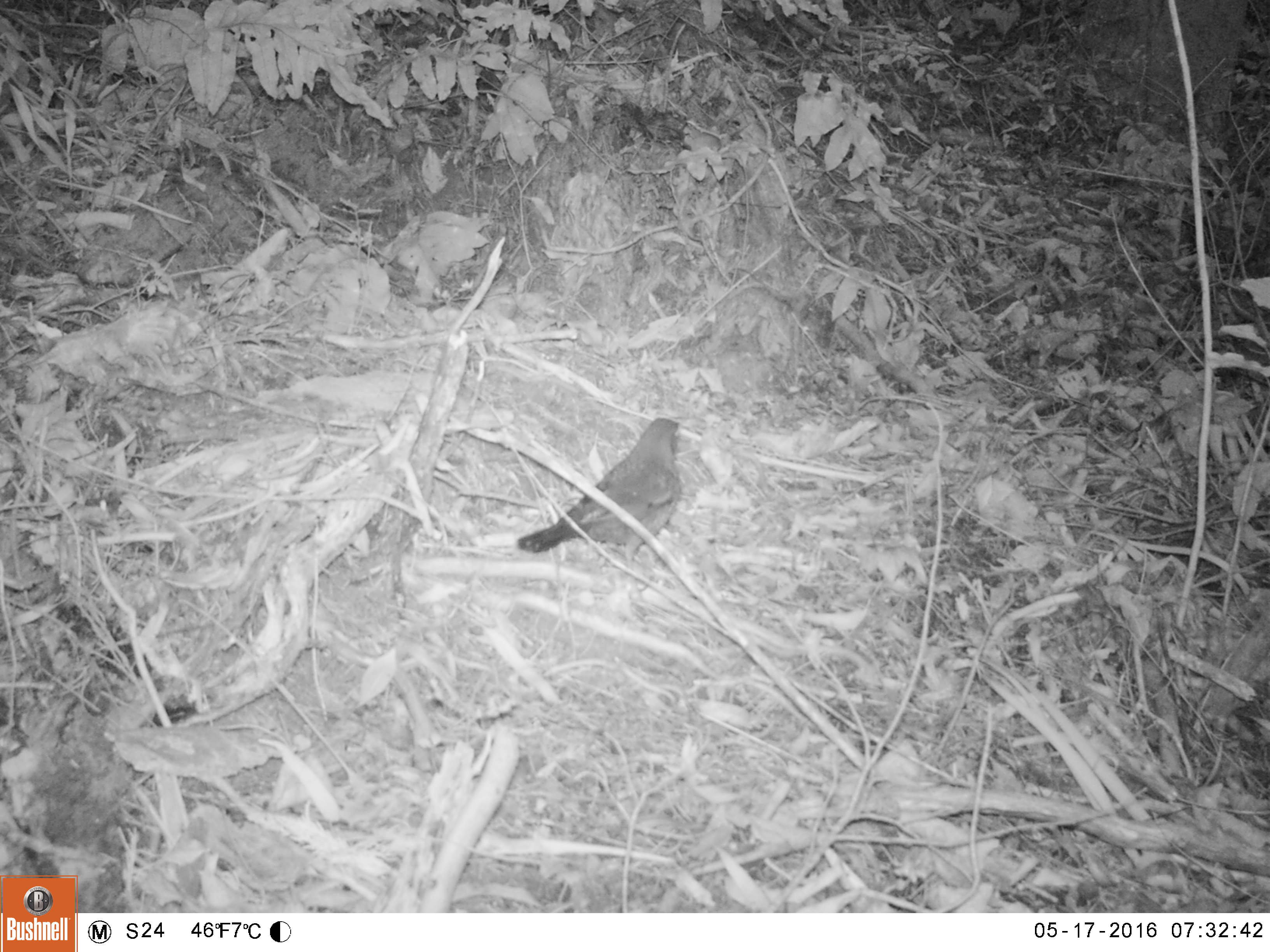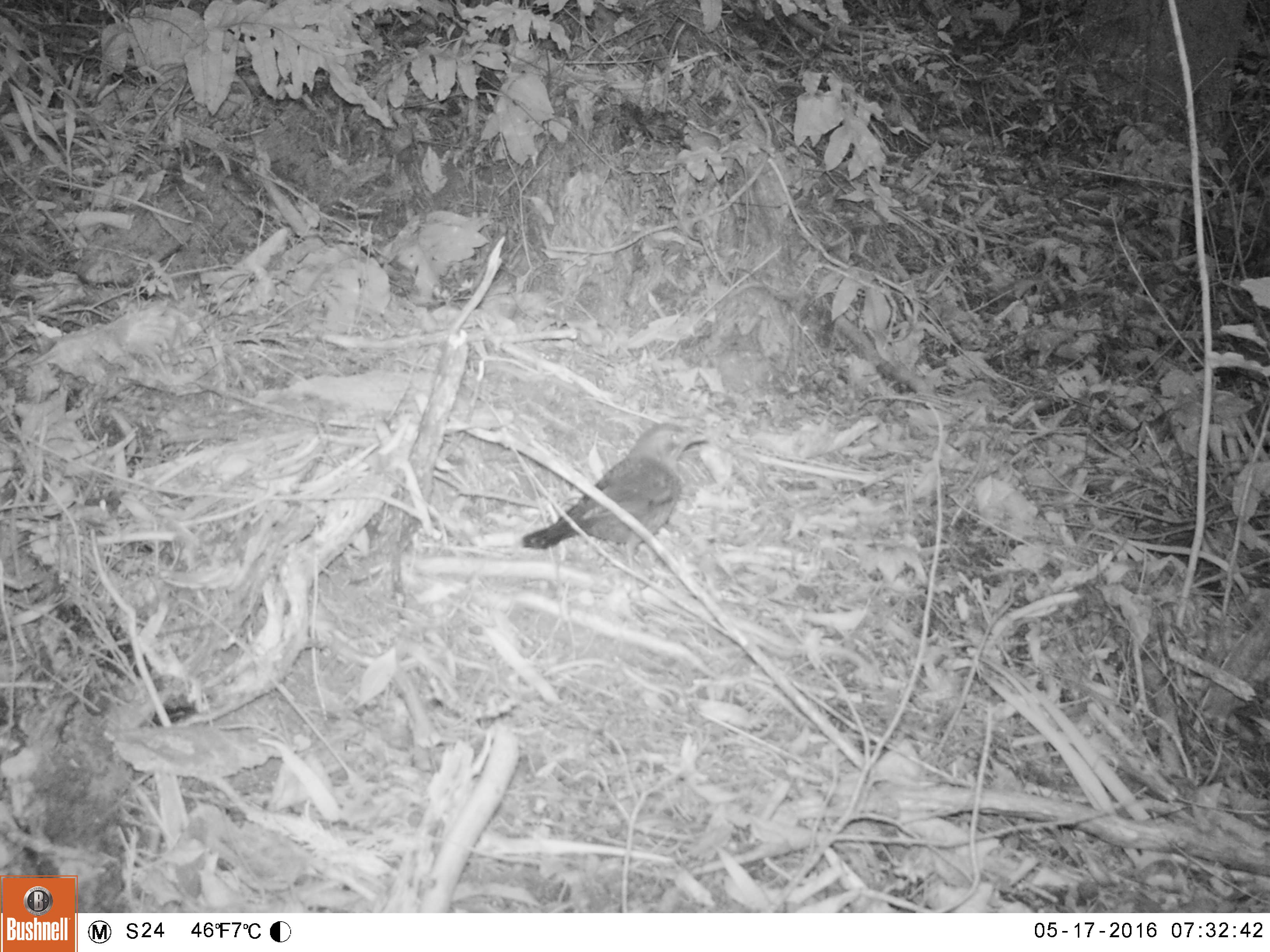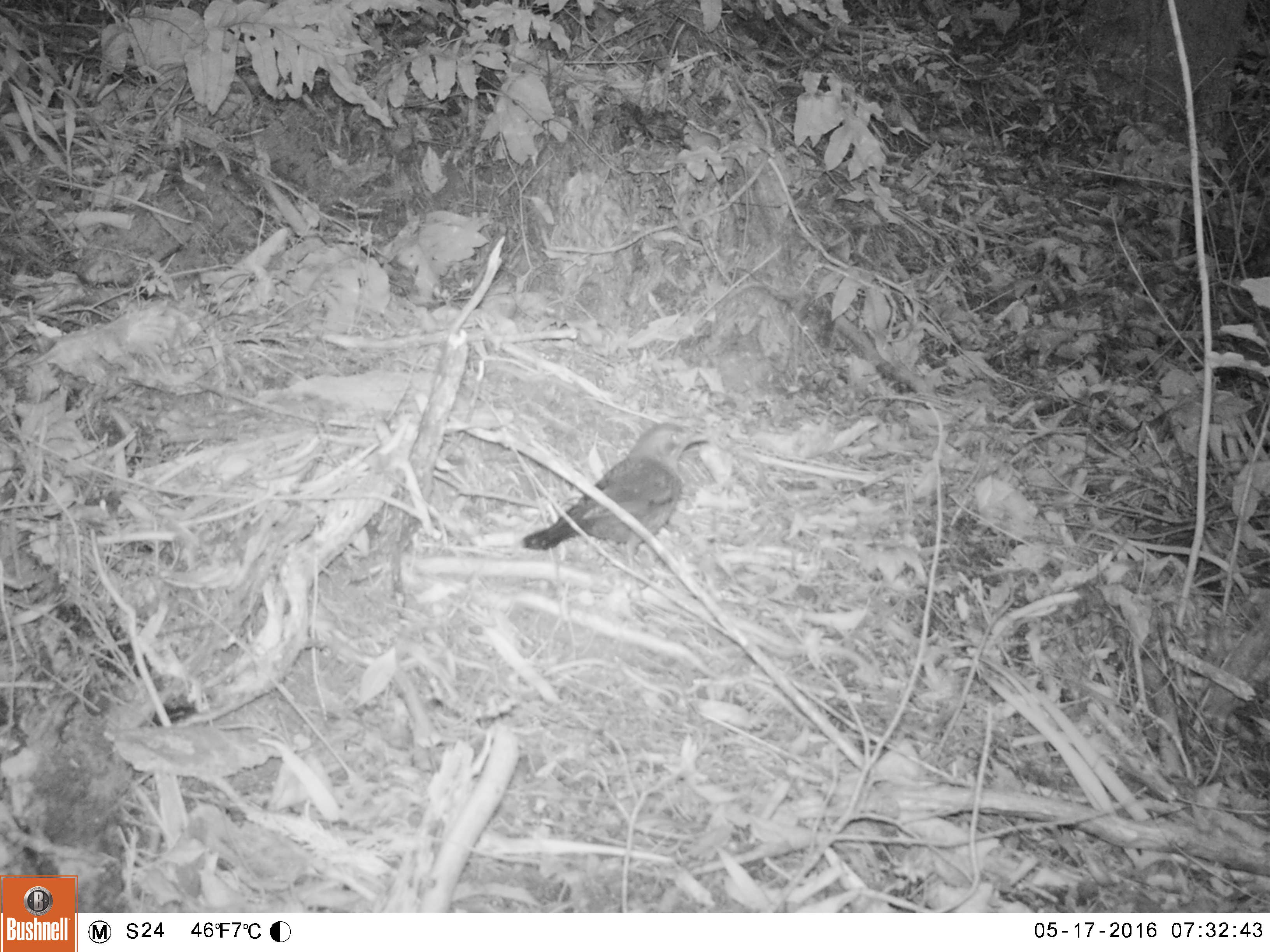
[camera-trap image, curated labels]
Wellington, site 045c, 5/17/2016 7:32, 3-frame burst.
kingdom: Animalia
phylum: Chordata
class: Aves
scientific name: Aves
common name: bird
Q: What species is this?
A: Bird (Aves).